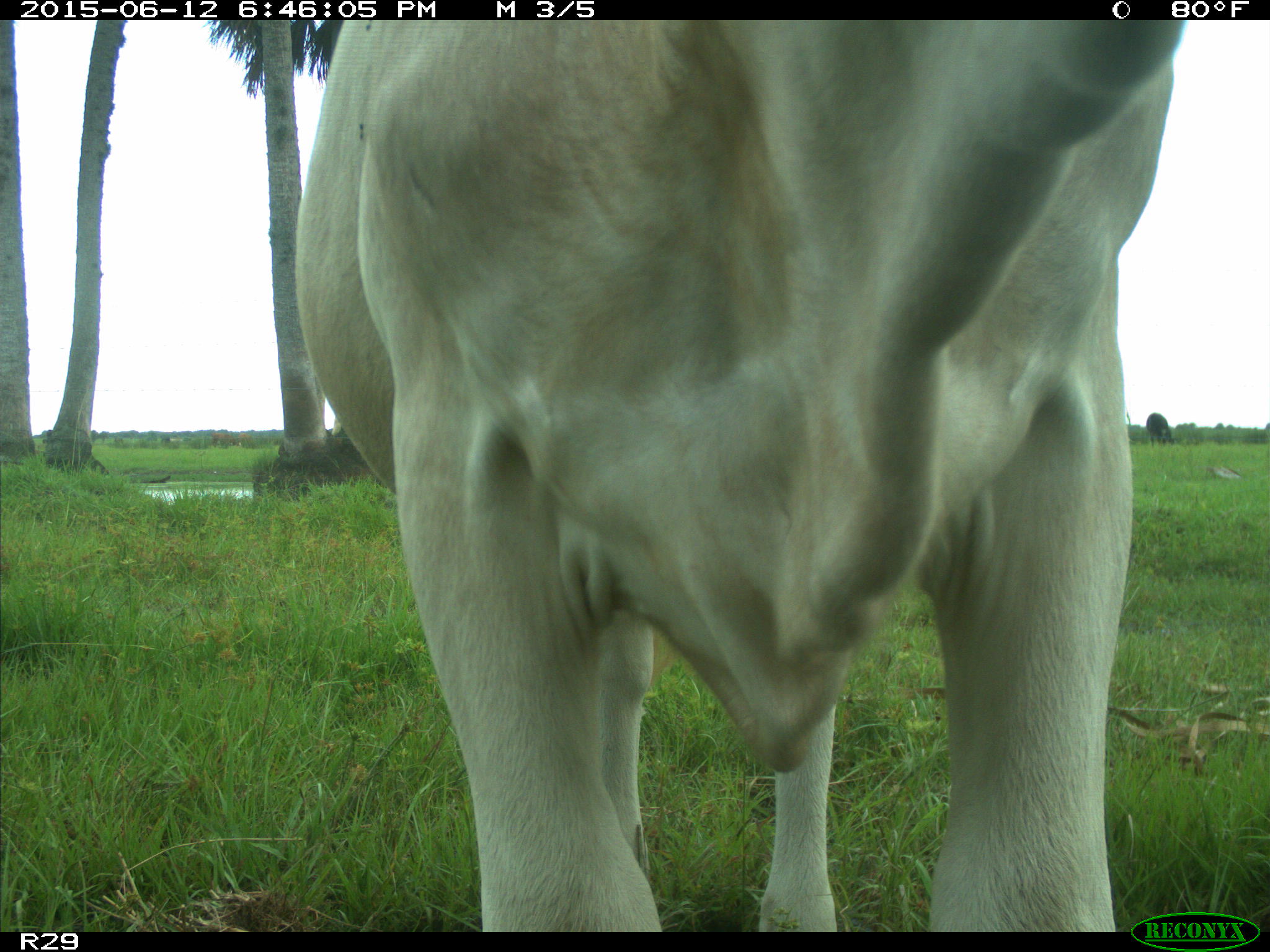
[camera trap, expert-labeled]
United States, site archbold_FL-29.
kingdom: Animalia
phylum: Chordata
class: Mammalia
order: Artiodactyla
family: Bovidae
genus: Bos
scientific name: Bos taurus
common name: domestic cow